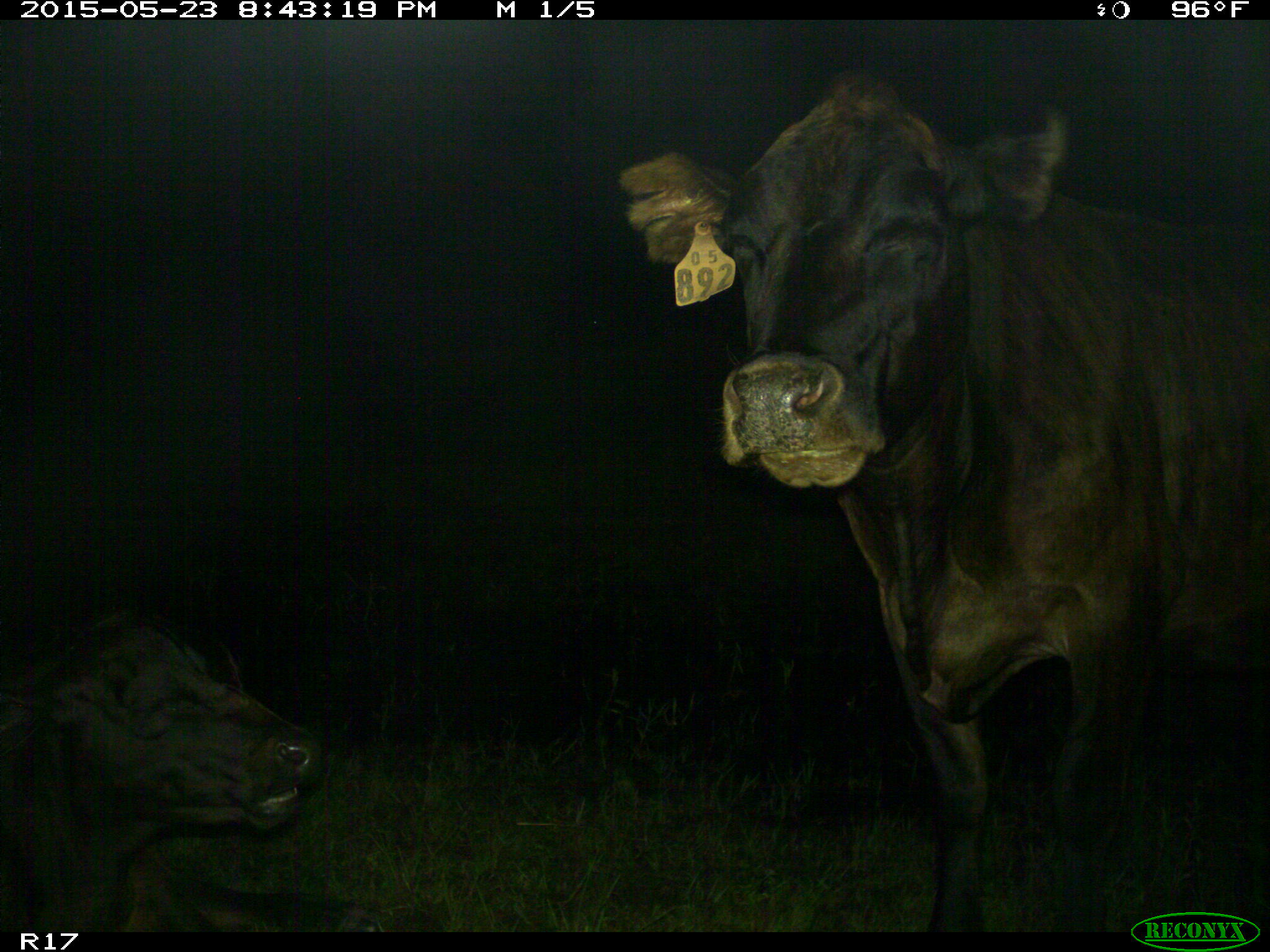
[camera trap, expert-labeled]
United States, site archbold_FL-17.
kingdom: Animalia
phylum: Chordata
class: Mammalia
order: Artiodactyla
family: Bovidae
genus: Bos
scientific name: Bos taurus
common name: domestic cow